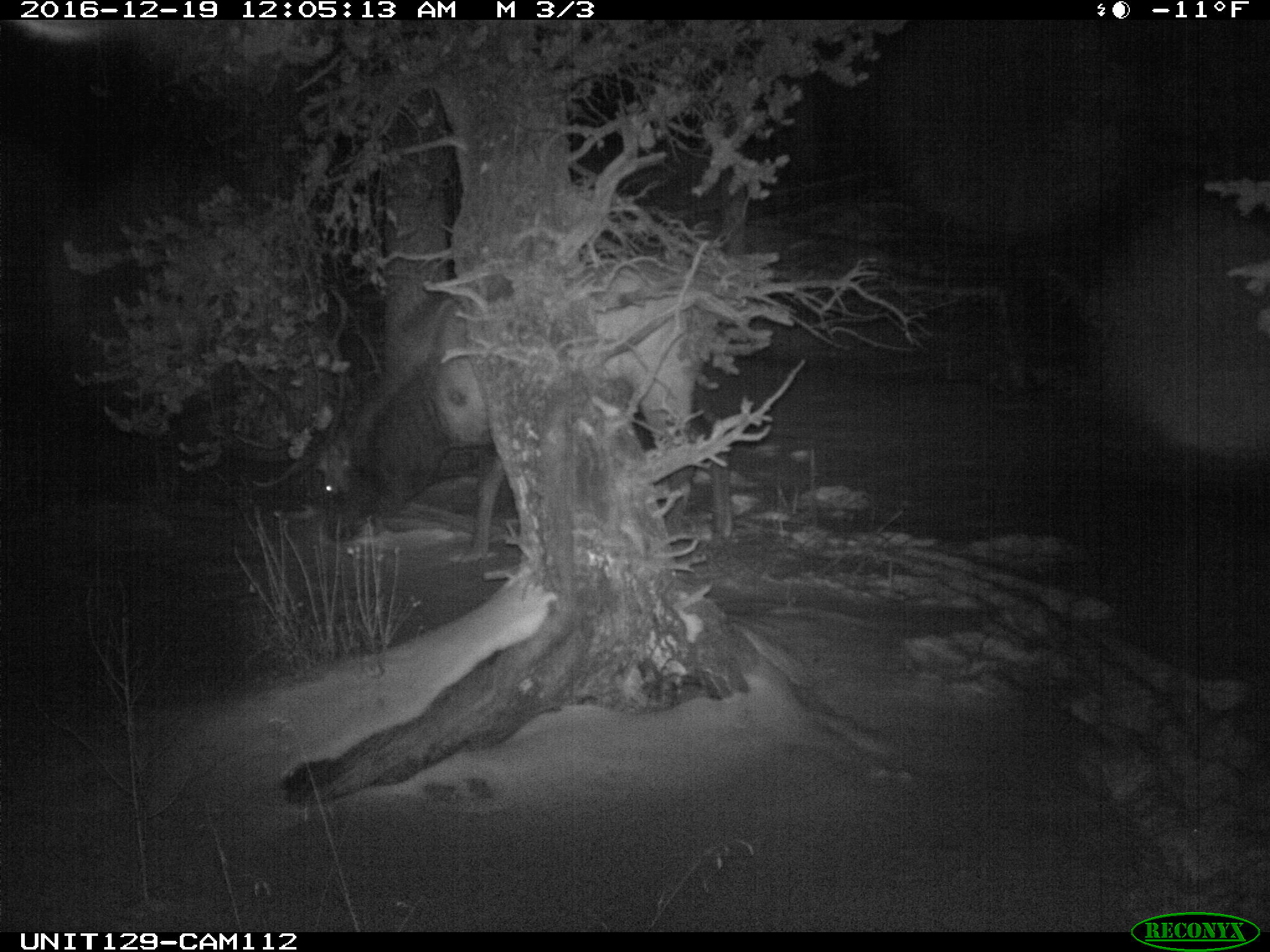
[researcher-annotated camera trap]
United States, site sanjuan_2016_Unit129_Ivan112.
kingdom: Animalia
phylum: Chordata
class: Mammalia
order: Artiodactyla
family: Cervidae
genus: Cervus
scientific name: Cervus elaphus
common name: red deer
Cervus elaphus (red deer).